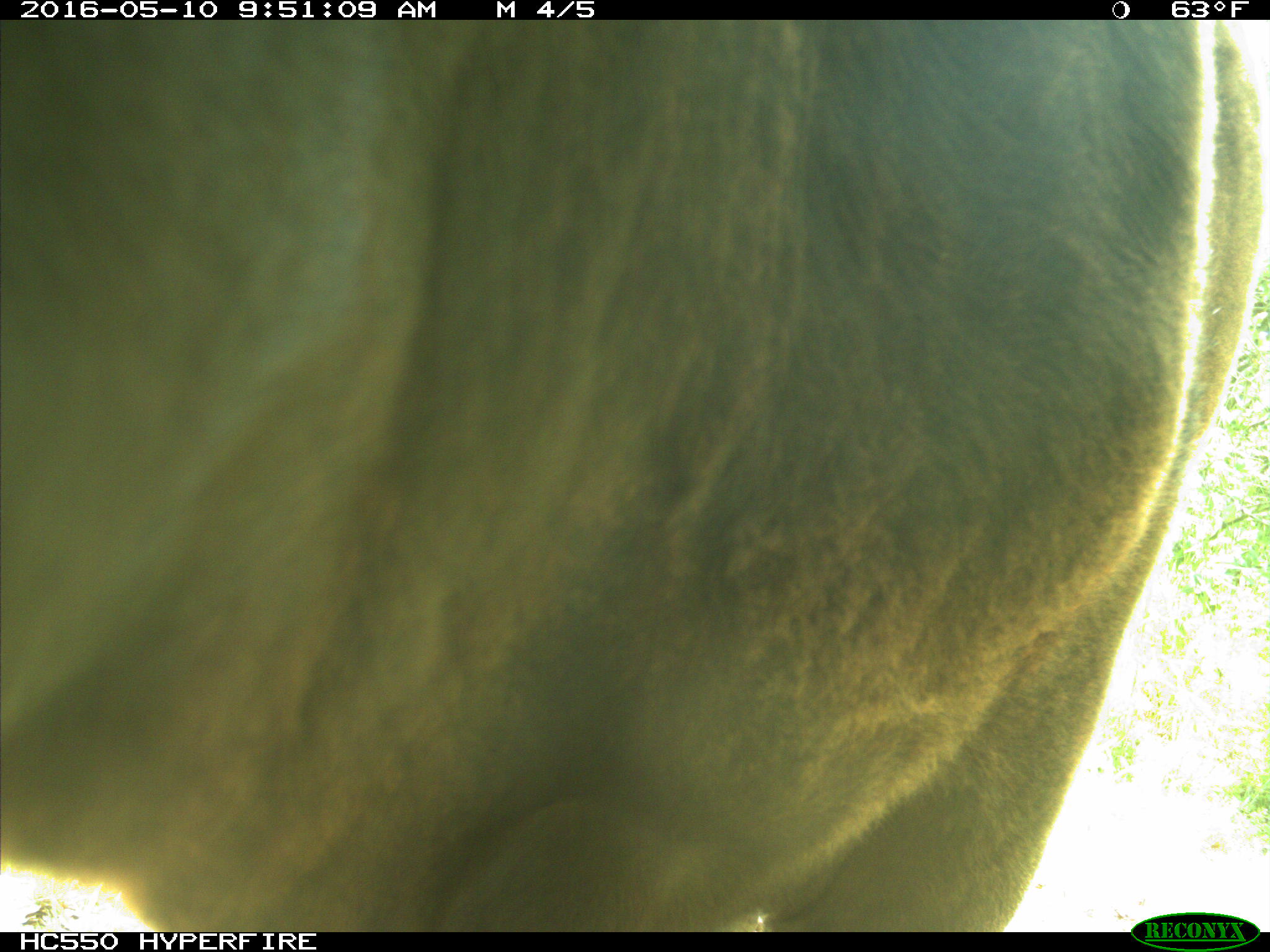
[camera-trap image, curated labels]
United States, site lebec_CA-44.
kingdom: Animalia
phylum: Chordata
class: Mammalia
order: Artiodactyla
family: Bovidae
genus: Bos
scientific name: Bos taurus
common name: domestic cow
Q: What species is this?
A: Bos taurus (domestic cow).